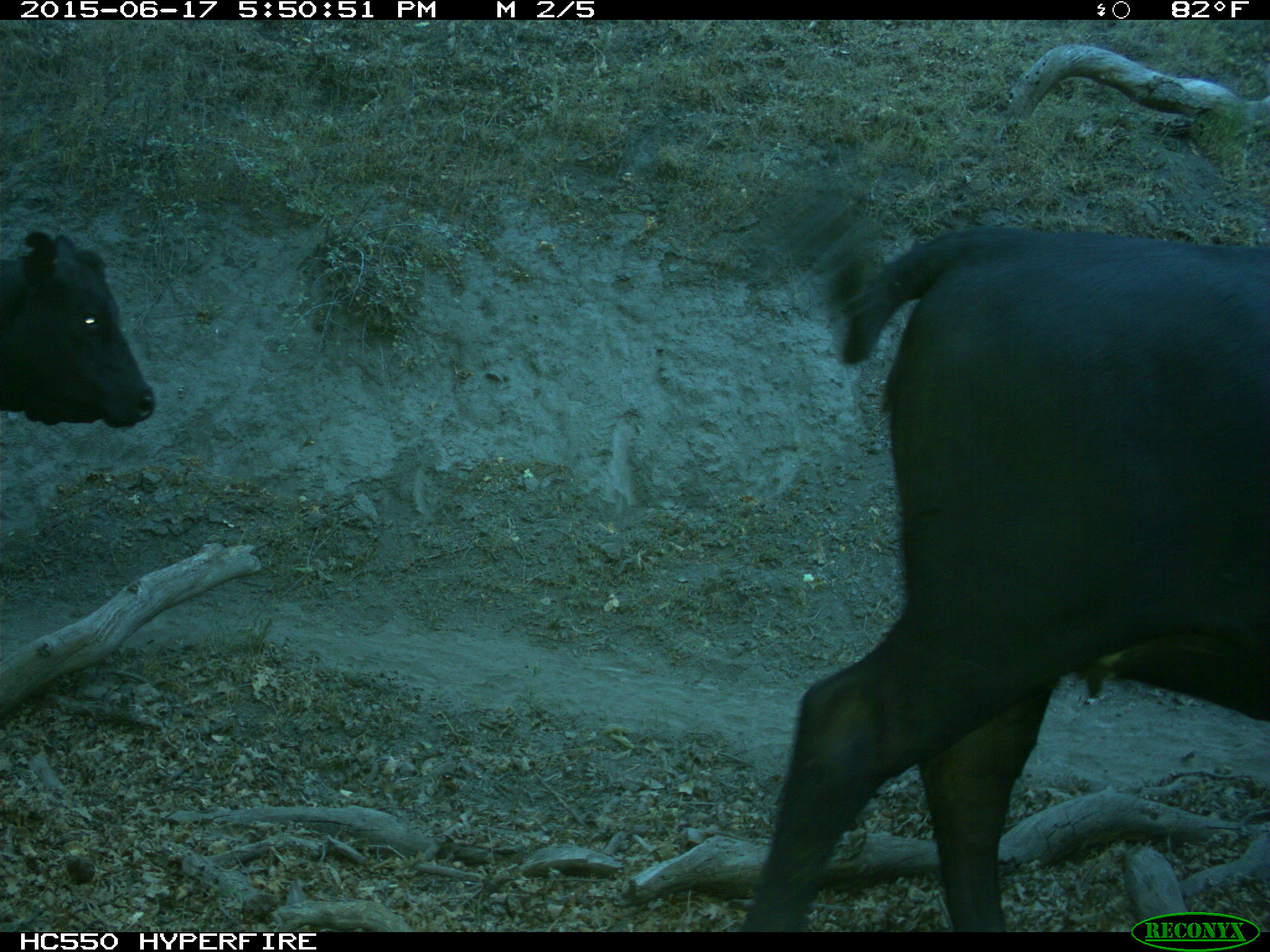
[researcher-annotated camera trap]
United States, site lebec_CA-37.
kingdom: Animalia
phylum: Chordata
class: Mammalia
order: Artiodactyla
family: Bovidae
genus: Bos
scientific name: Bos taurus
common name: domestic cow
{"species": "Bos taurus (domestic cow)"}